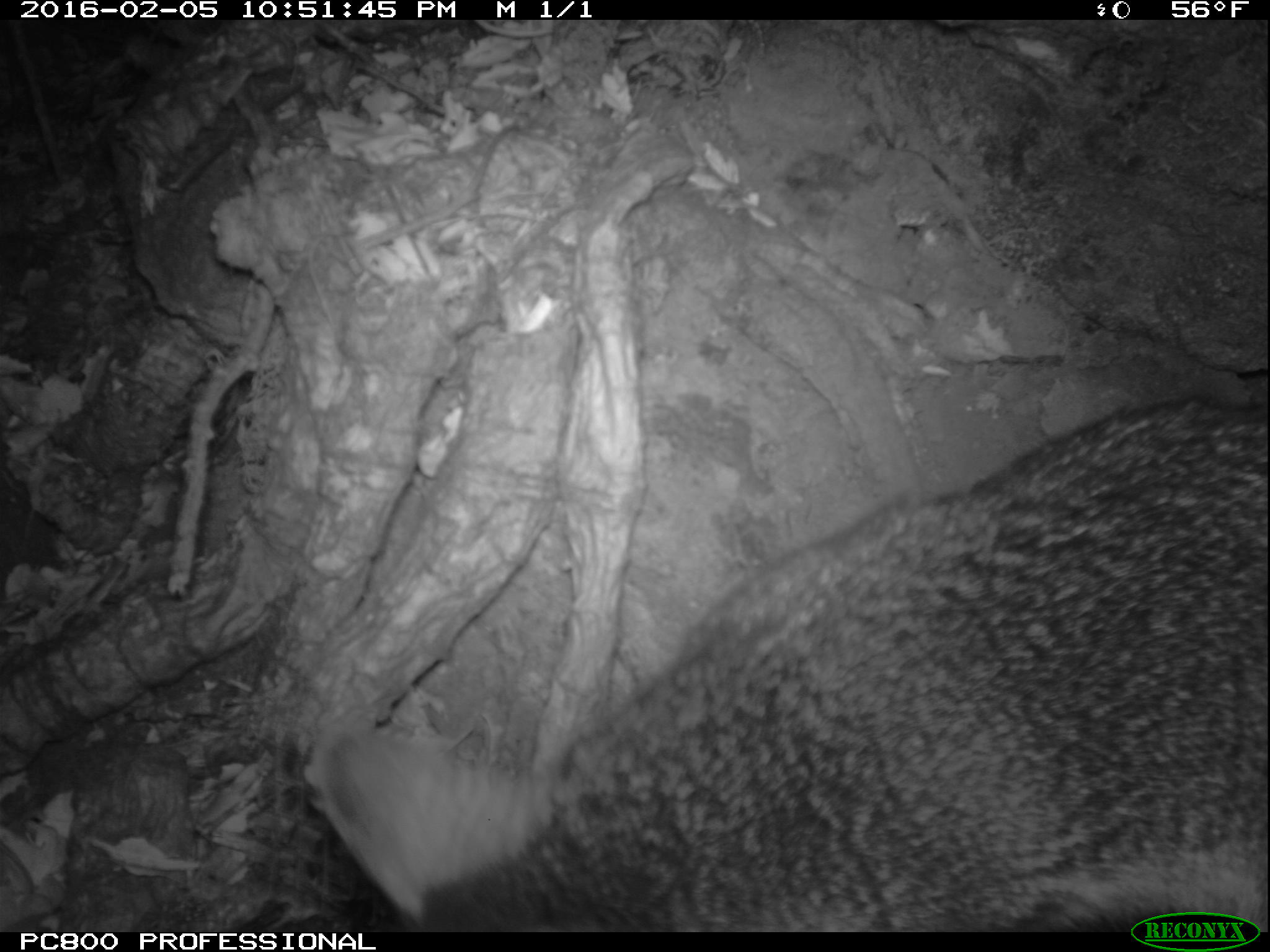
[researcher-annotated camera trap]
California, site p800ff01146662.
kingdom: Animalia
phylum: Chordata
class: Mammalia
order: Carnivora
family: Canidae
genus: Urocyon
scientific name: Urocyon littoralis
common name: island fox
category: fox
Fox (island fox) (Urocyon littoralis).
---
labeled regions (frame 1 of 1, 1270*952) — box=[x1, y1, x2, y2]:
fox: box=[309, 397, 1269, 932]